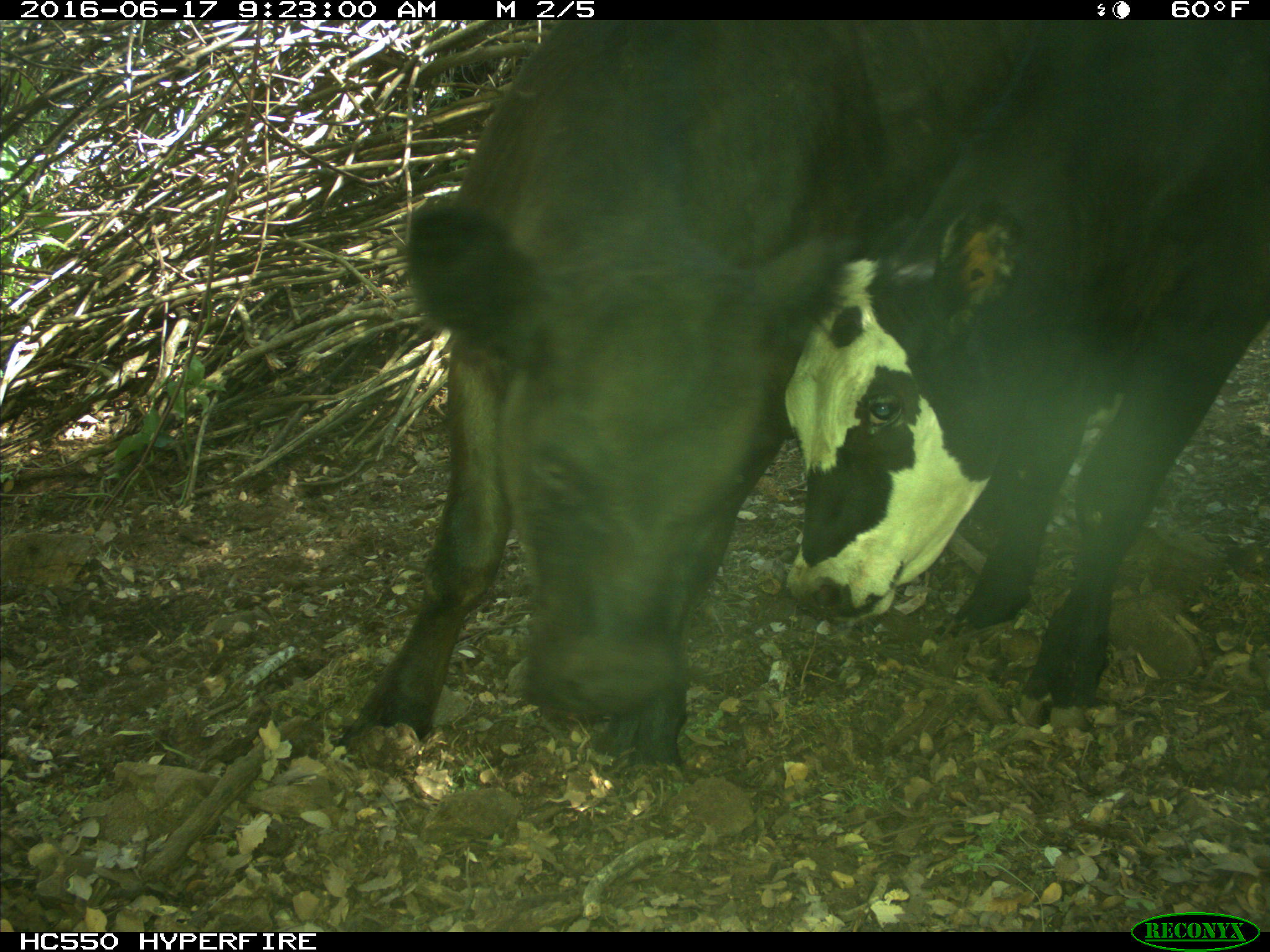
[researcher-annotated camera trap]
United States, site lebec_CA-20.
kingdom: Animalia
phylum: Chordata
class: Mammalia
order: Artiodactyla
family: Bovidae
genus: Bos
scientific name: Bos taurus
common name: domestic cow